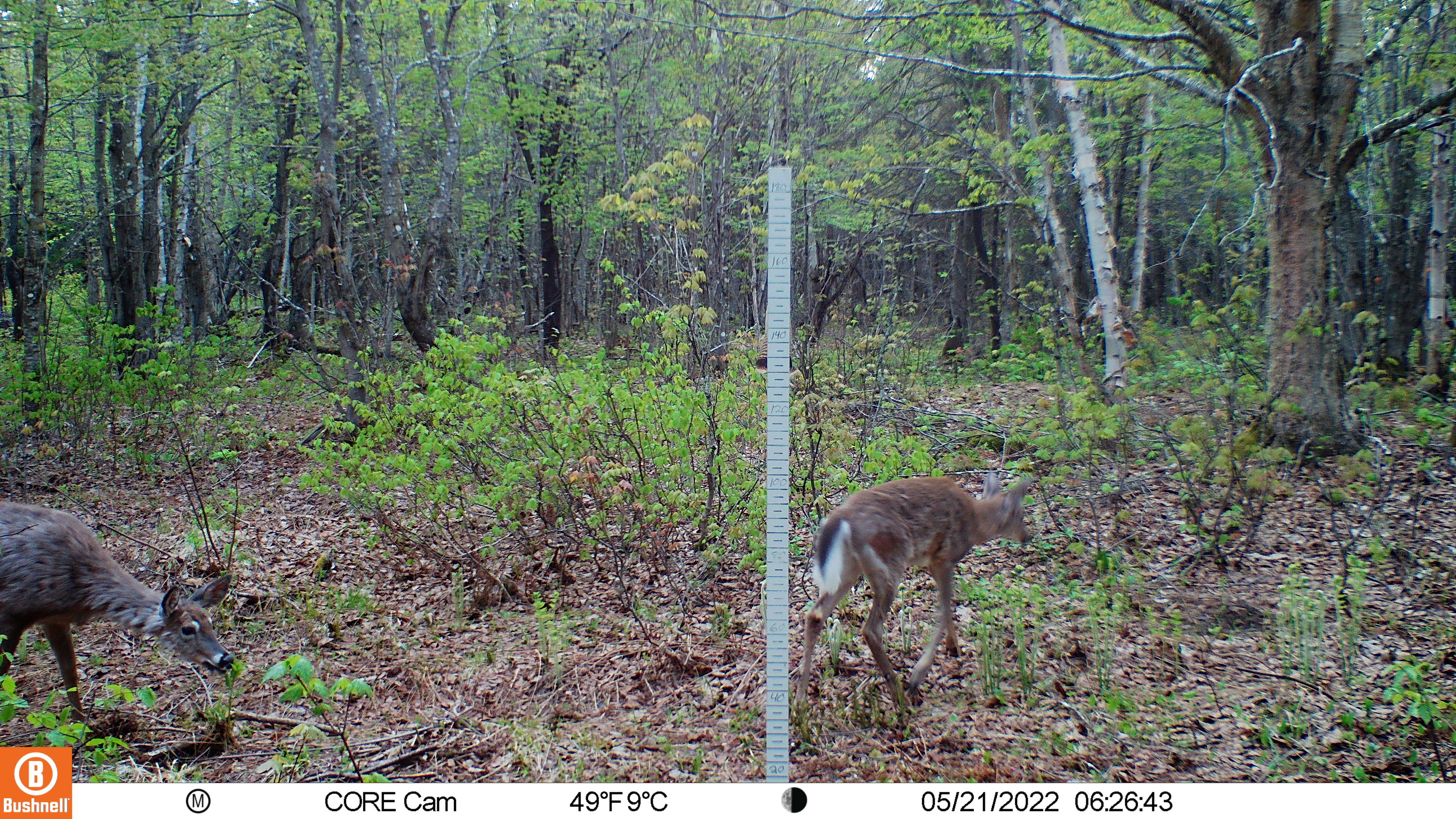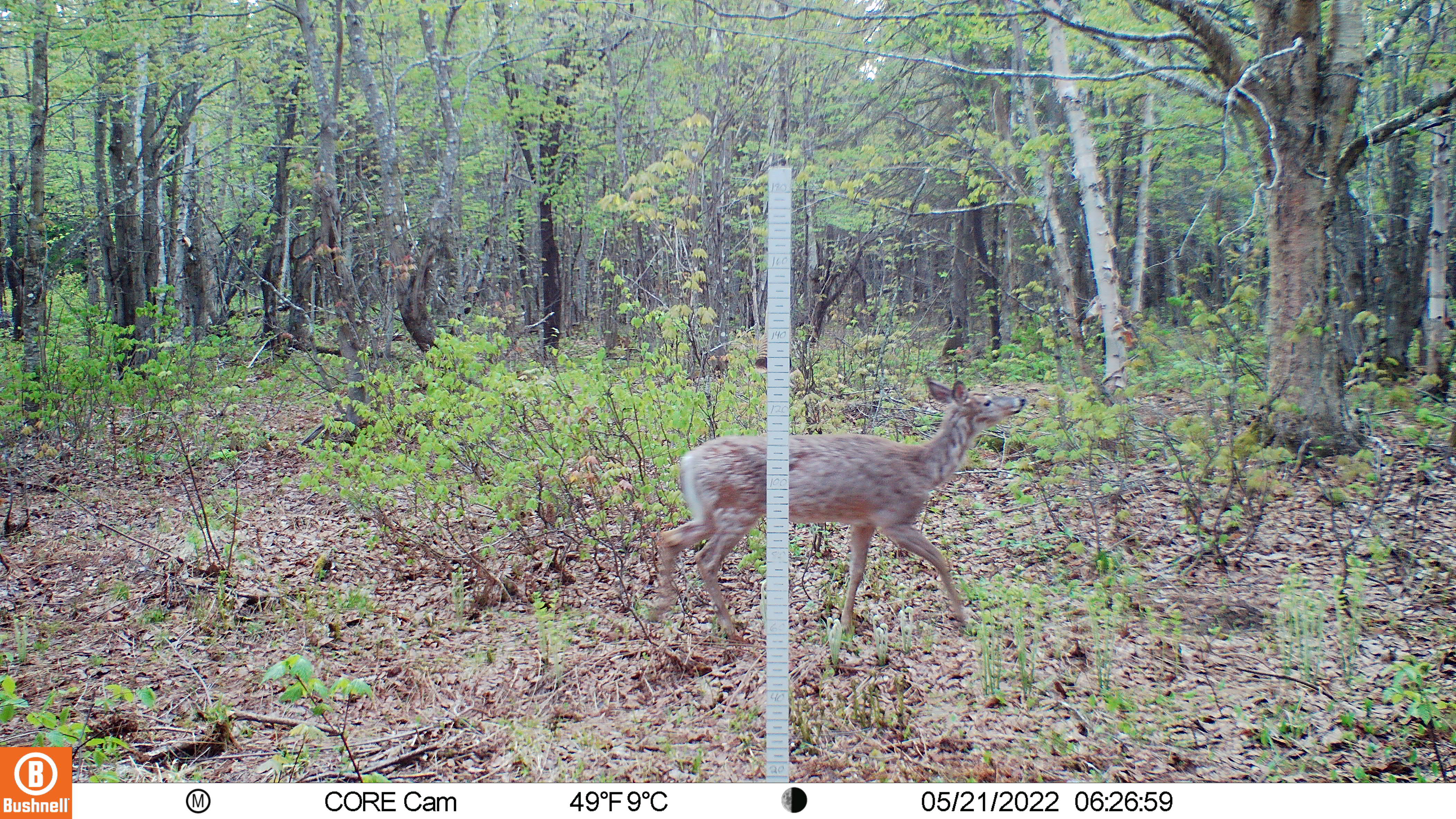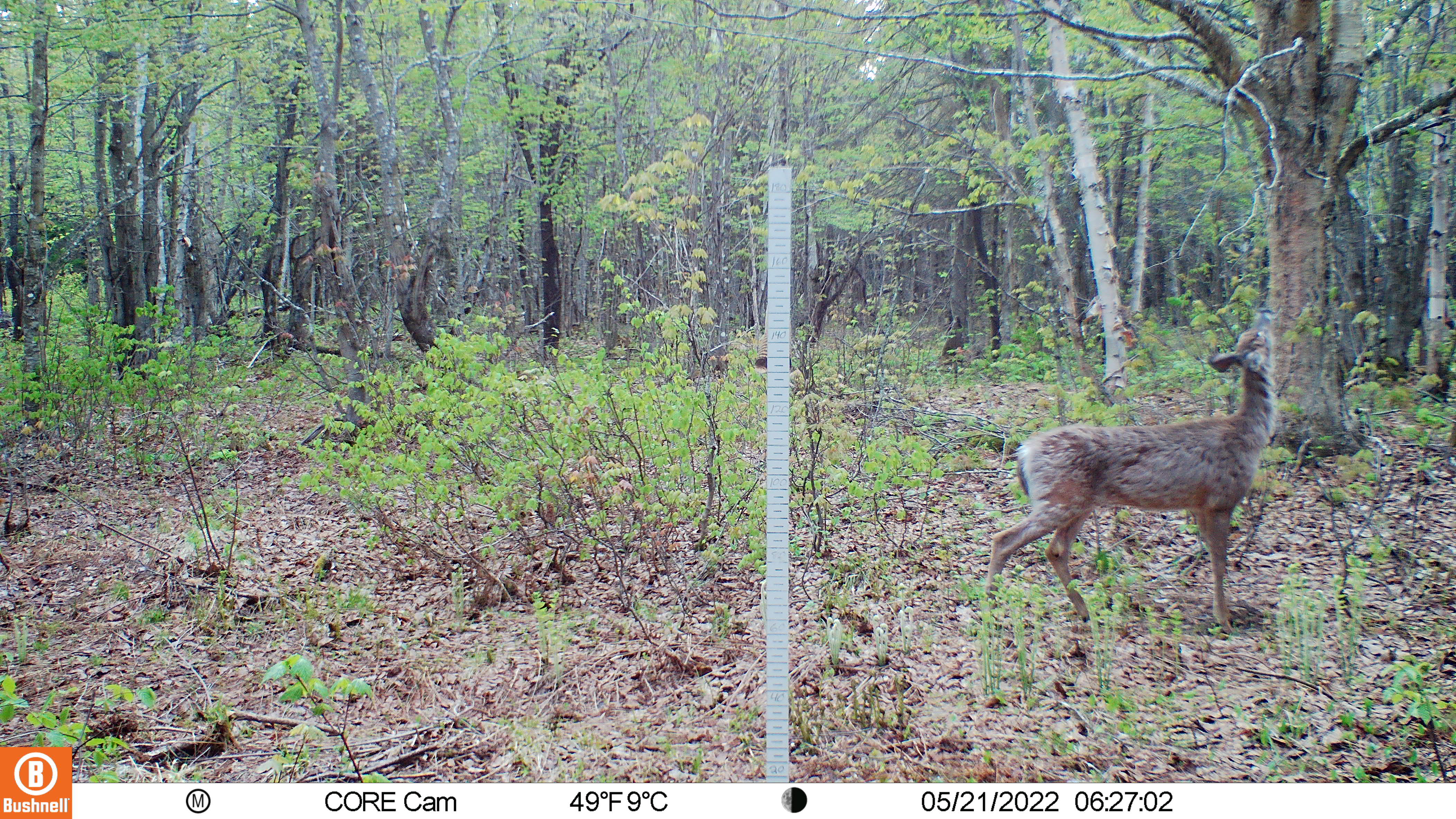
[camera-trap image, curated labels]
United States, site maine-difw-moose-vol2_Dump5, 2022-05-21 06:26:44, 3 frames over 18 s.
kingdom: Animalia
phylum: Chordata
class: Mammalia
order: Artiodactyla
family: Cervidae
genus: Odocoileus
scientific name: Odocoileus virginianus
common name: white-tailed deer